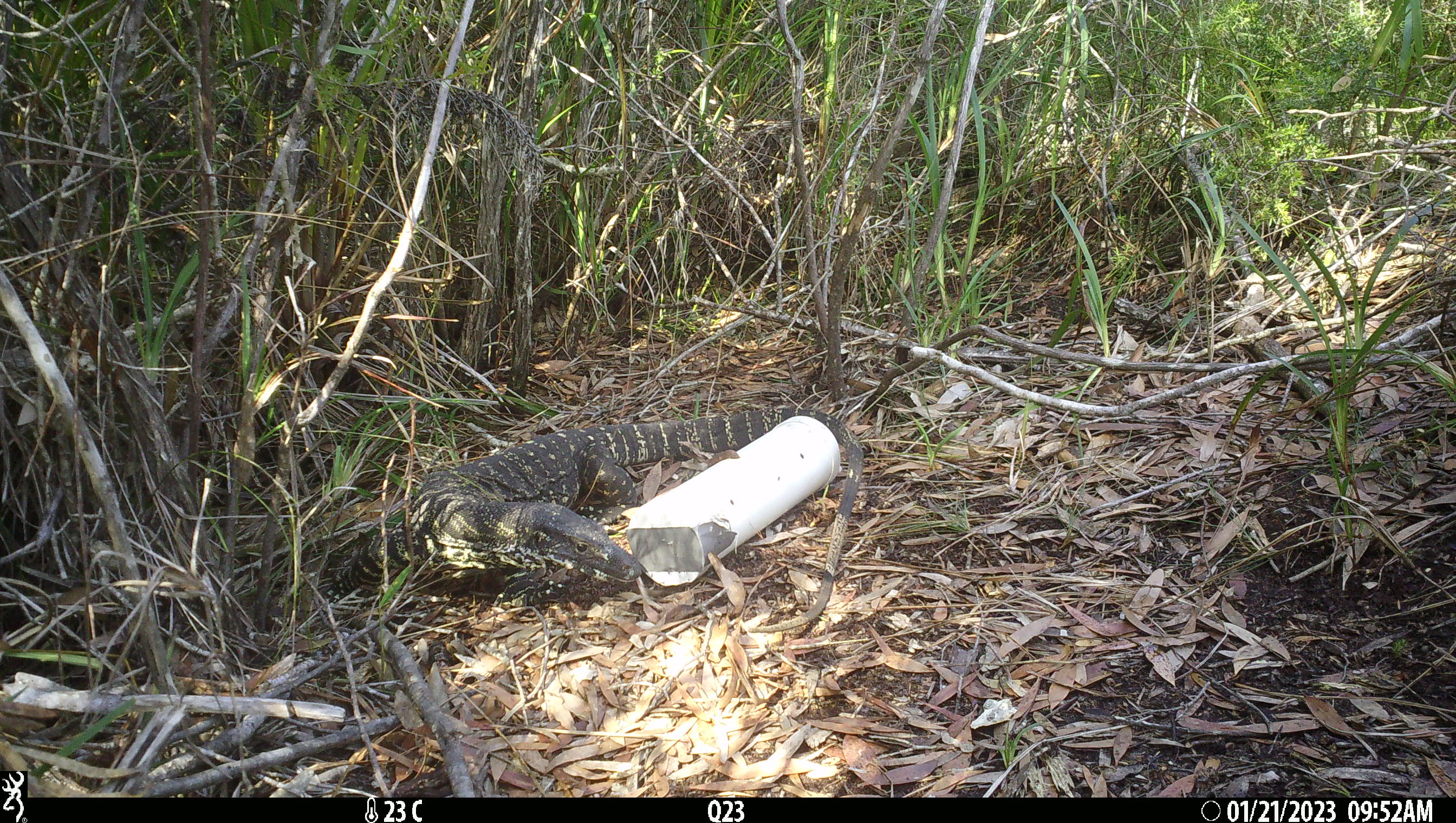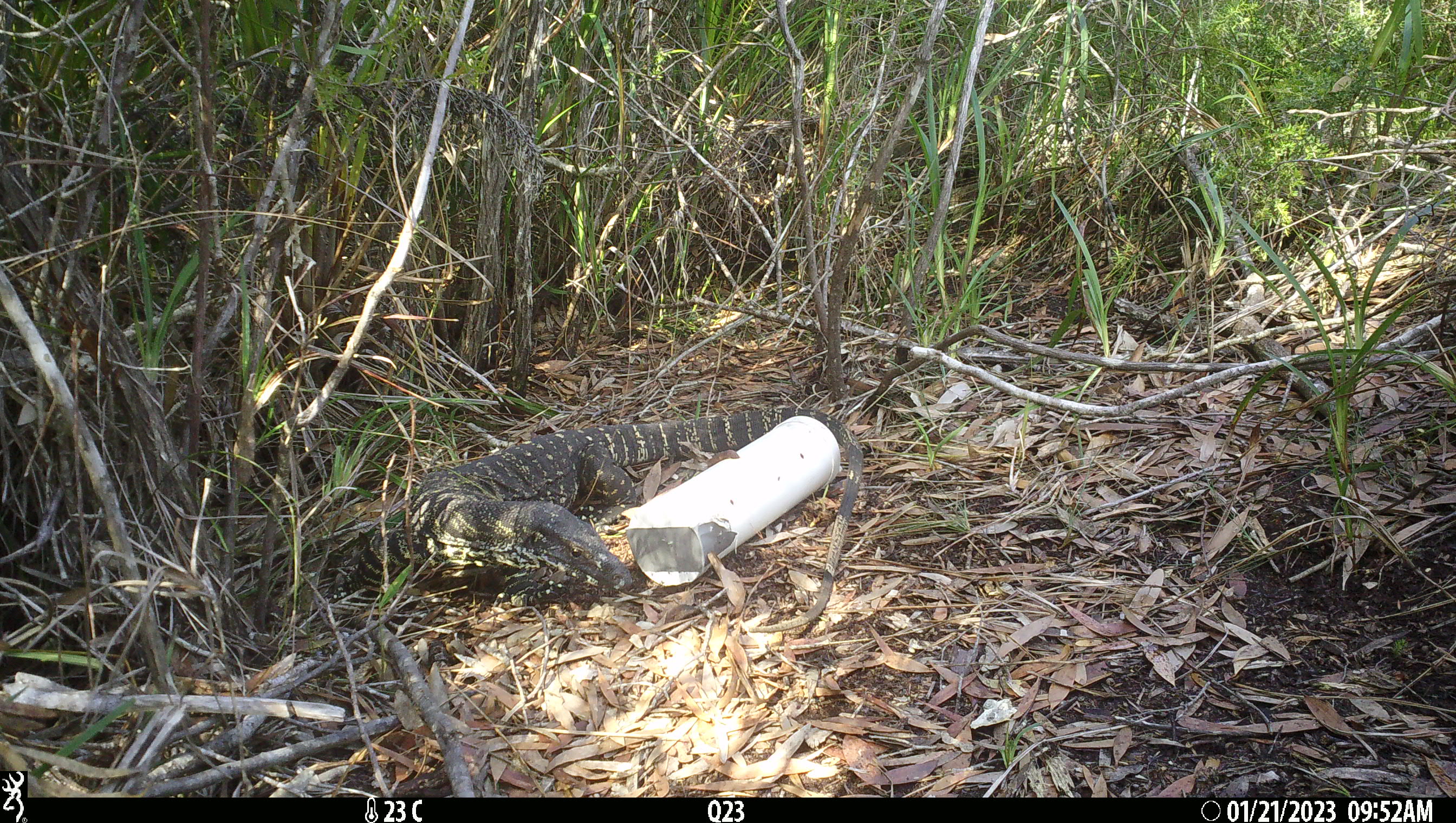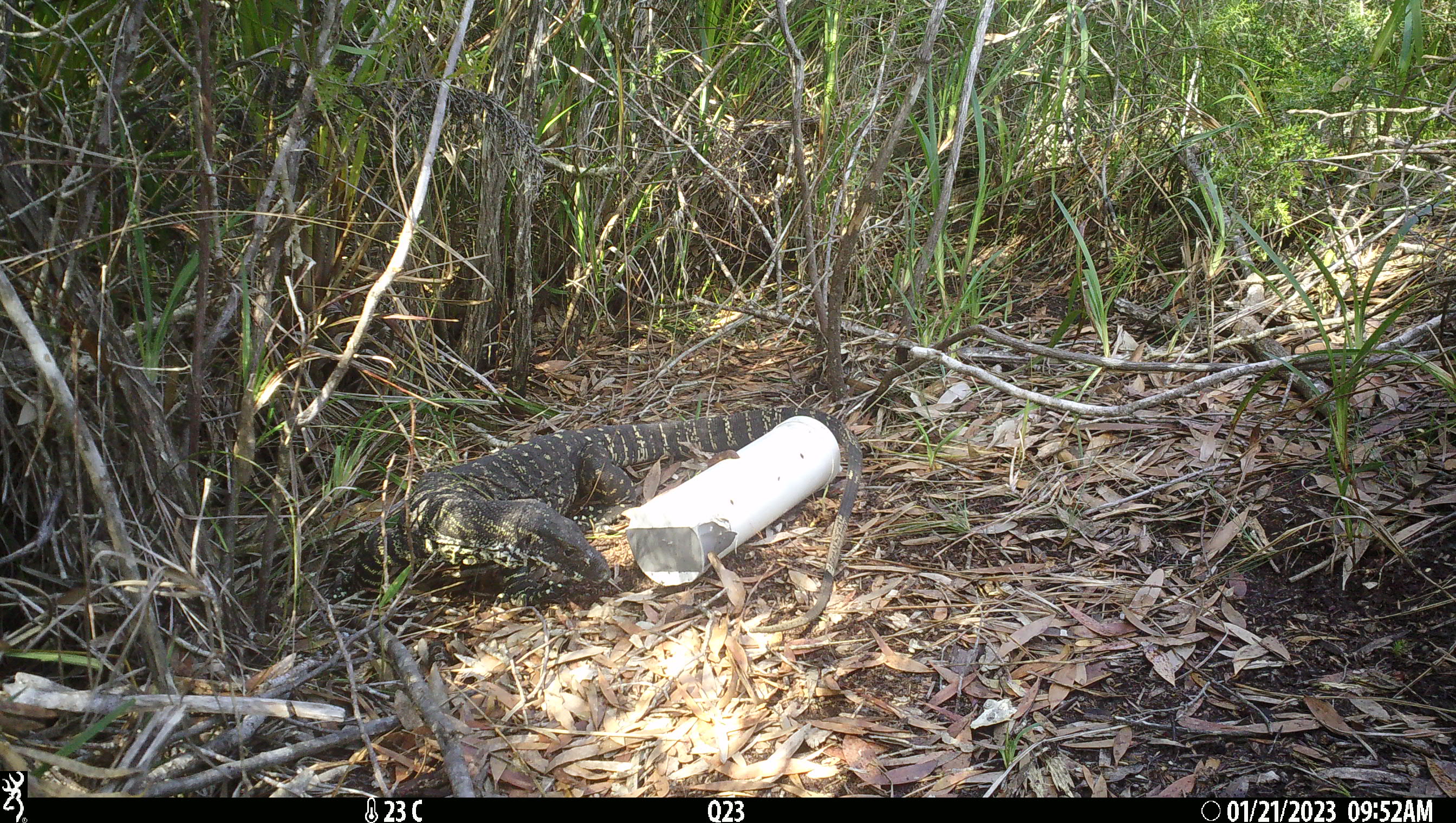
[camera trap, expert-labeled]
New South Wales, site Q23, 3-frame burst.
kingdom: Animalia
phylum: Chordata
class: Reptilia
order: Squamata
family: Varanidae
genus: Varanus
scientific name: Varanus varius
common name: lace monitor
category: goanna